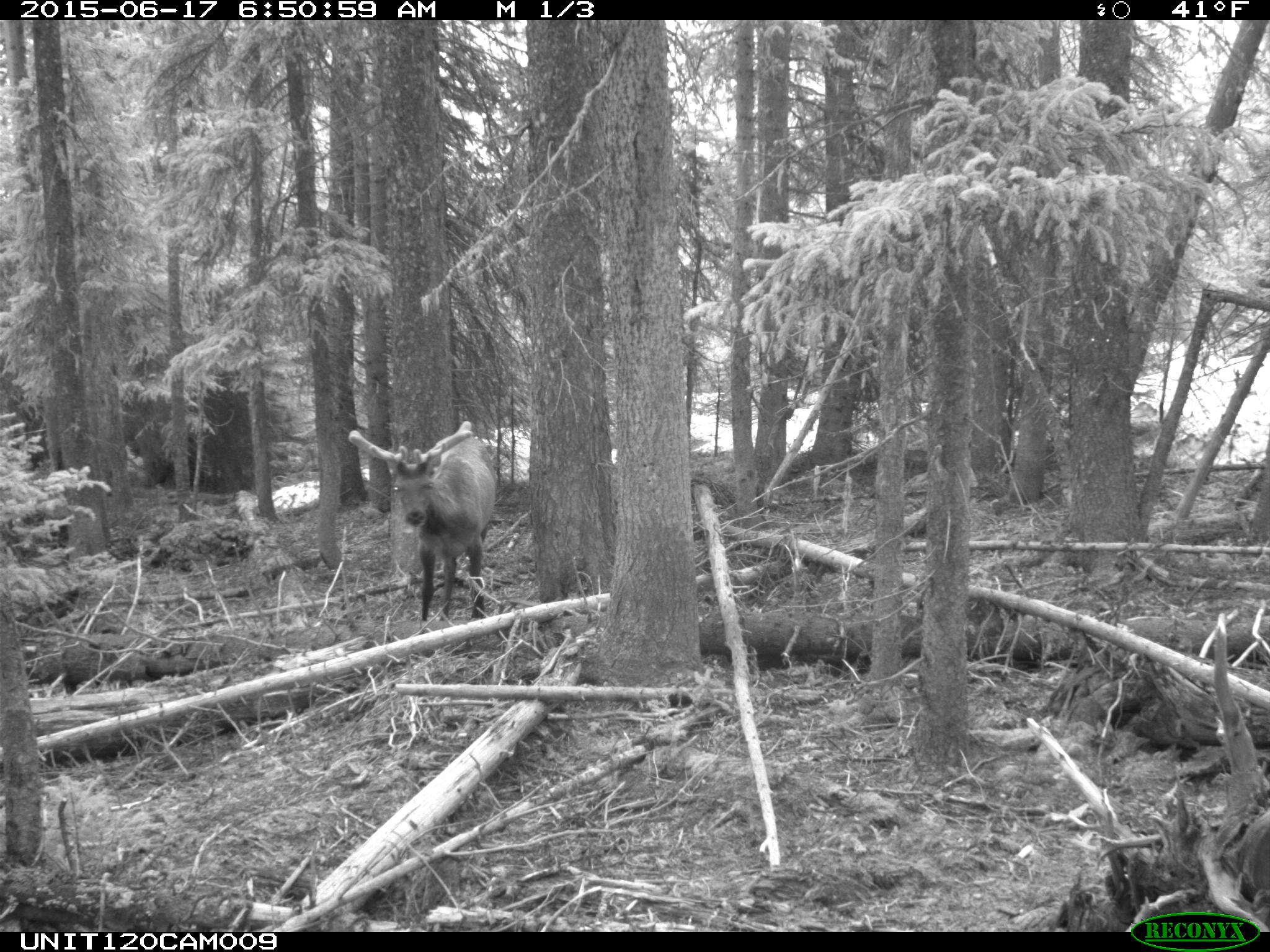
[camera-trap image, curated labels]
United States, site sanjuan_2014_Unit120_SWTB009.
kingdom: Animalia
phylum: Chordata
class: Mammalia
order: Artiodactyla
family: Cervidae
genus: Cervus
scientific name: Cervus elaphus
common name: red deer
Cervus elaphus (red deer).